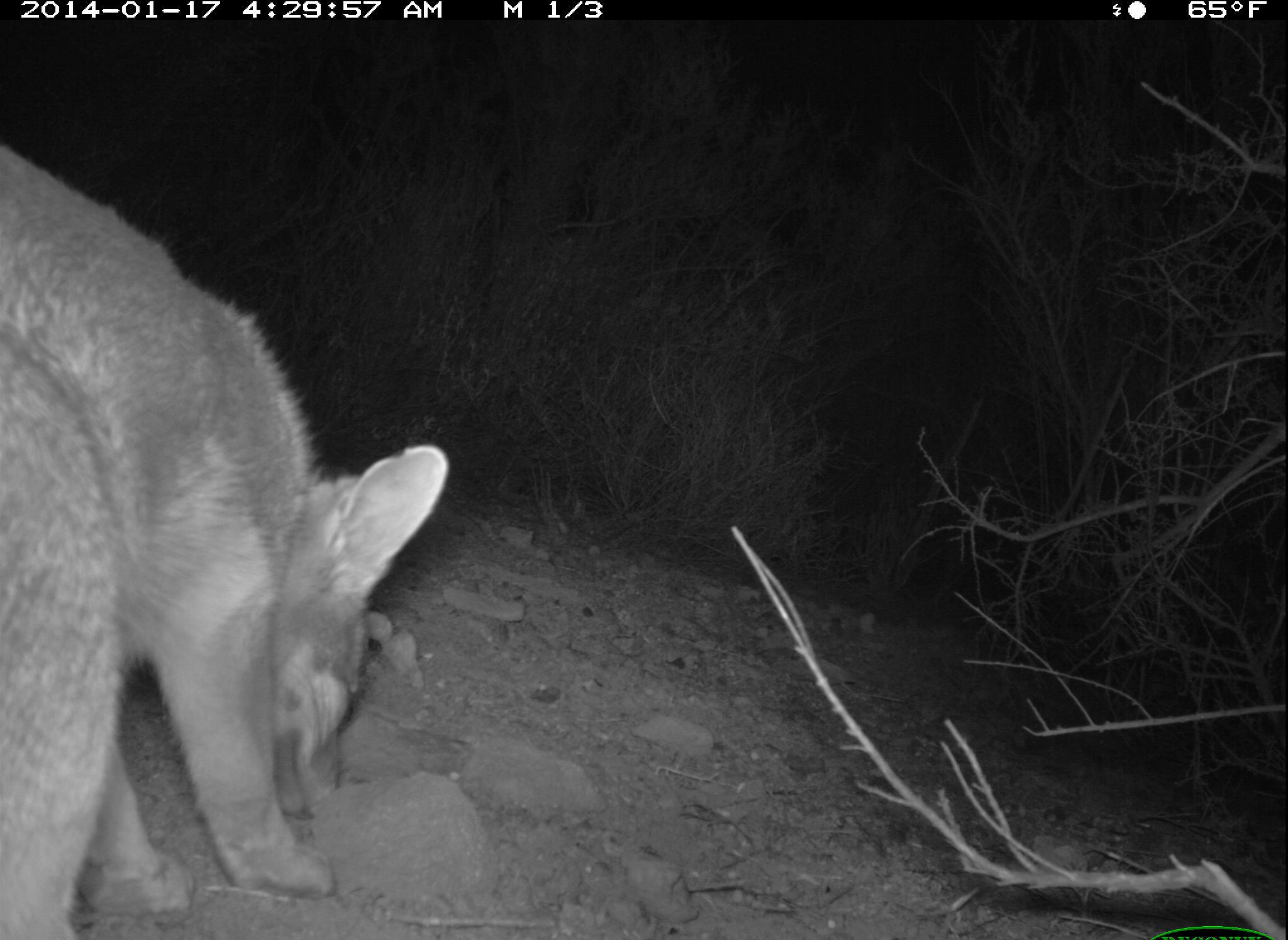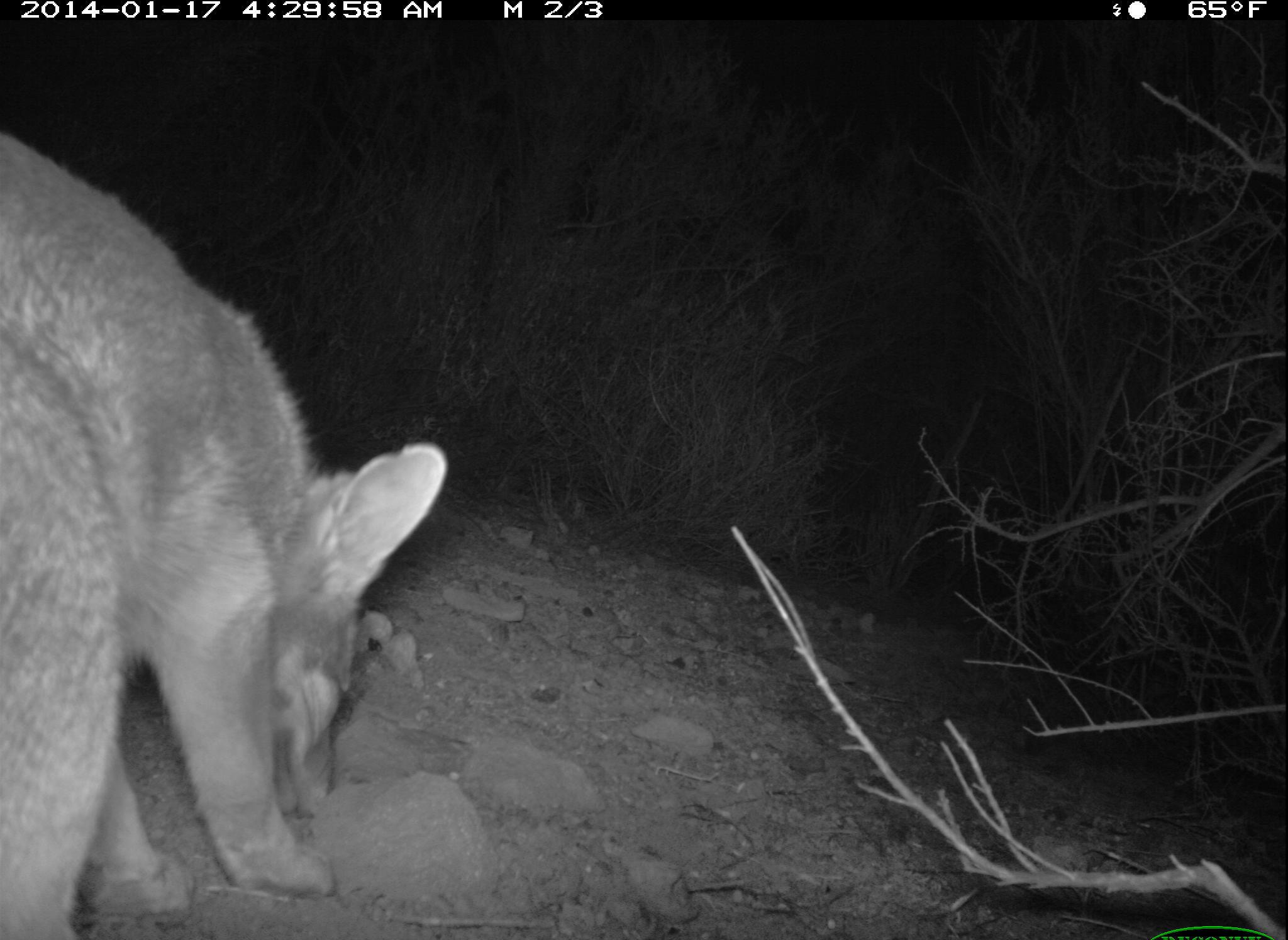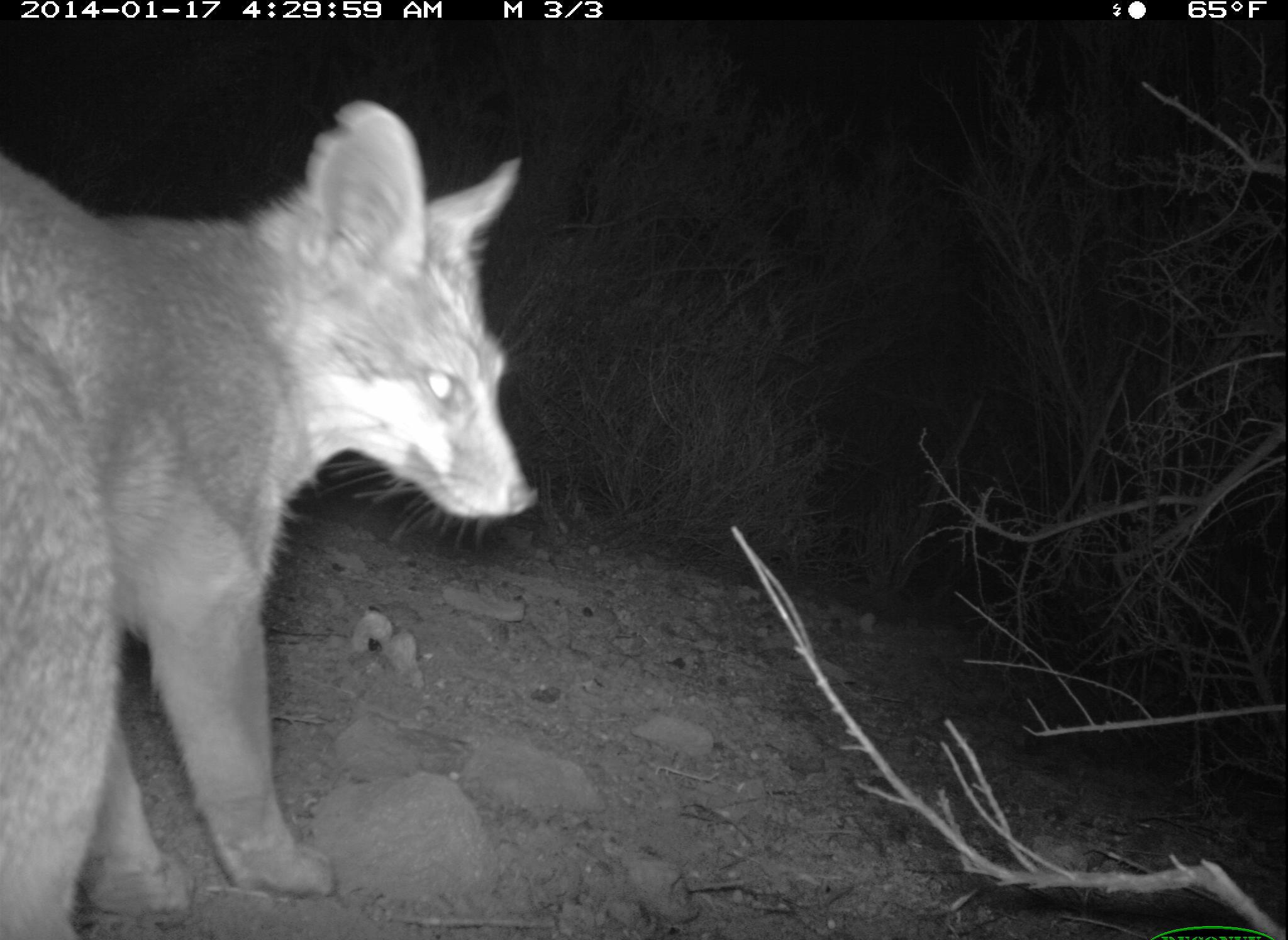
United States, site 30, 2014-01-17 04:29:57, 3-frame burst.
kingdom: Animalia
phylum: Chordata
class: Mammalia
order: Carnivora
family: Canidae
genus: Urocyon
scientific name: Urocyon cinereoargenteus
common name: gray fox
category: fox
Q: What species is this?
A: Fox (gray fox) (Urocyon cinereoargenteus).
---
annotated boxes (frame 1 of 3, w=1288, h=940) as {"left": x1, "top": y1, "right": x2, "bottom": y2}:
fox: {"left": 2, "top": 152, "right": 450, "bottom": 940}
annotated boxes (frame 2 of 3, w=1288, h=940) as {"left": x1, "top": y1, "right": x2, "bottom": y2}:
fox: {"left": 0, "top": 133, "right": 450, "bottom": 936}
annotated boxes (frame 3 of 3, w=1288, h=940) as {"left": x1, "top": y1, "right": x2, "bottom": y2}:
fox: {"left": 0, "top": 96, "right": 536, "bottom": 938}